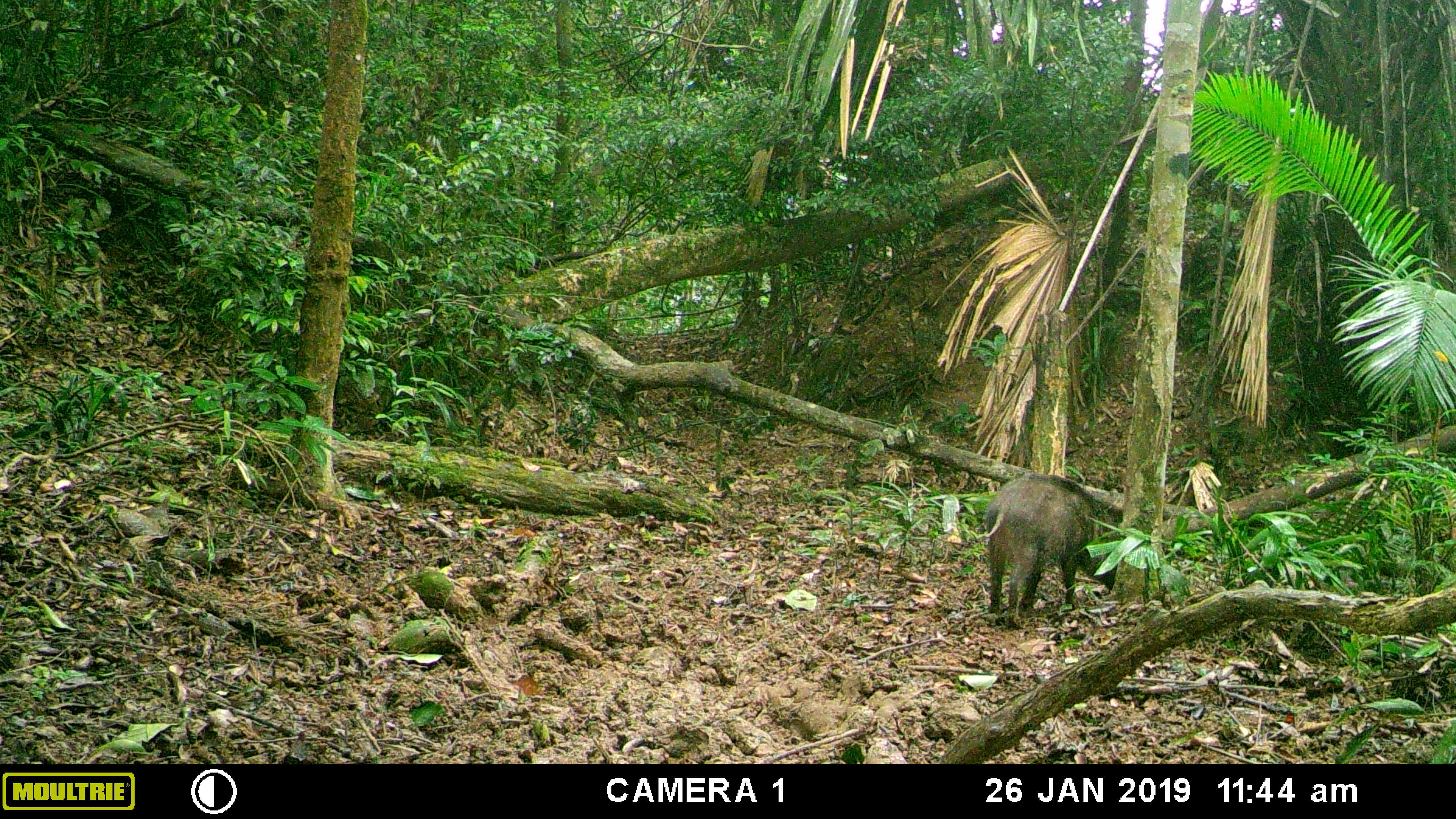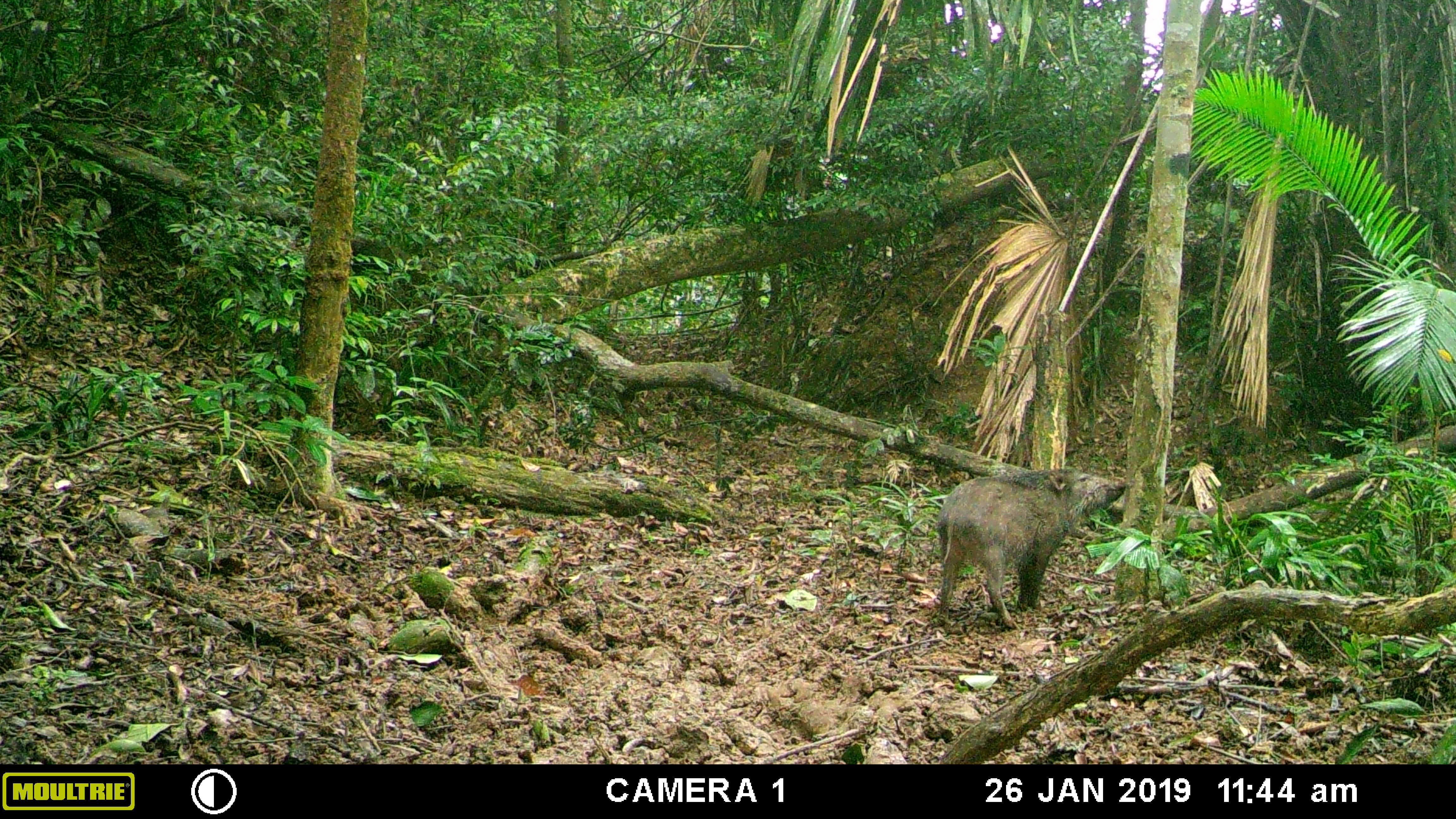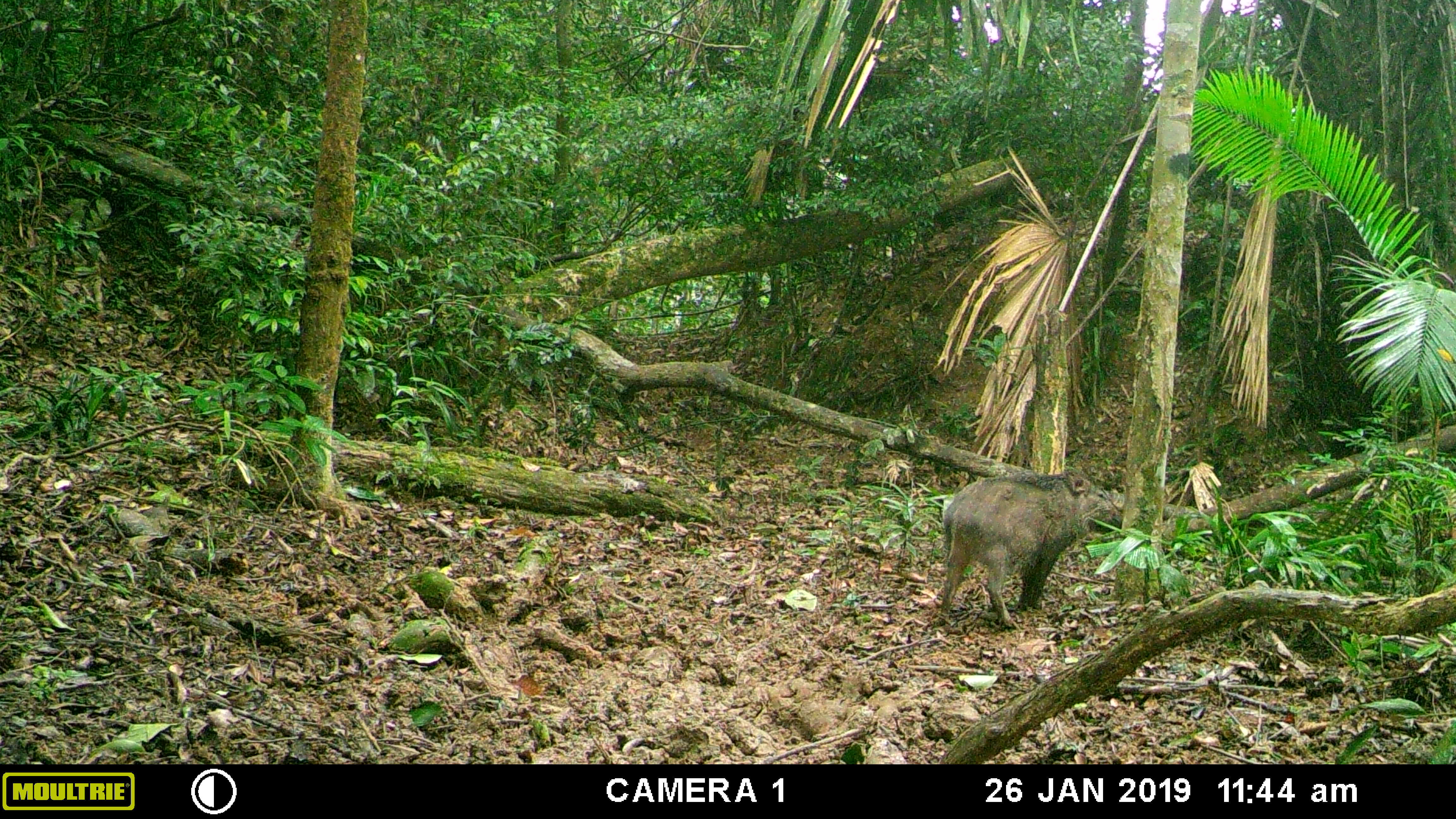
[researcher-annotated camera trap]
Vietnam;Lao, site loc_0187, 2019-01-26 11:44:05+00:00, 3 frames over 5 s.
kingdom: Animalia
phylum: Chordata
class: Mammalia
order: Artiodactyla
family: Suidae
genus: Sus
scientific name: Sus scrofa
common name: eurasian wild pig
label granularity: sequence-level